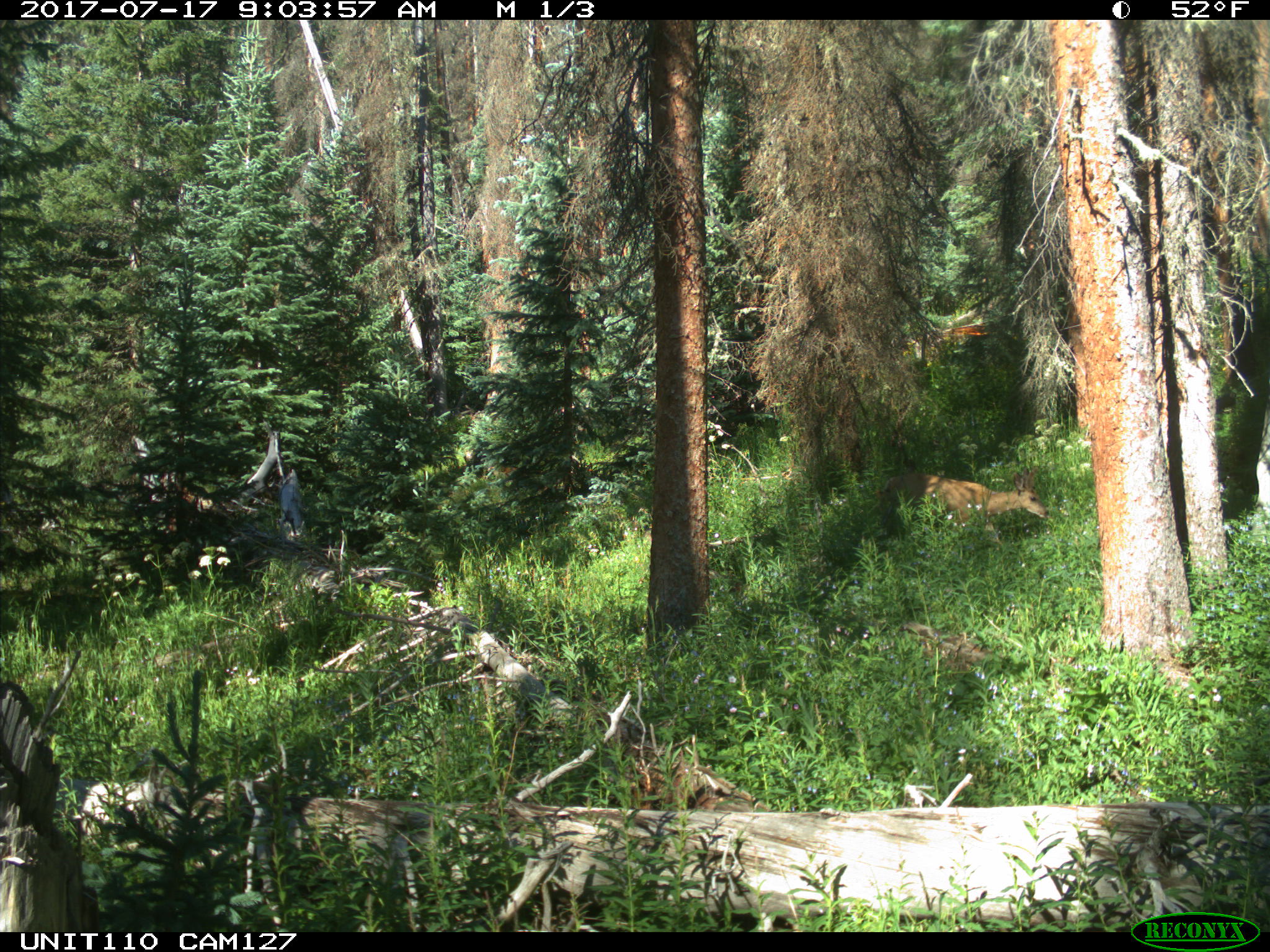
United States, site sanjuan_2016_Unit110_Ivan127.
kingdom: Animalia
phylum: Chordata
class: Mammalia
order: Artiodactyla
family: Cervidae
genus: Odocoileus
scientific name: Odocoileus hemionus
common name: mule deer